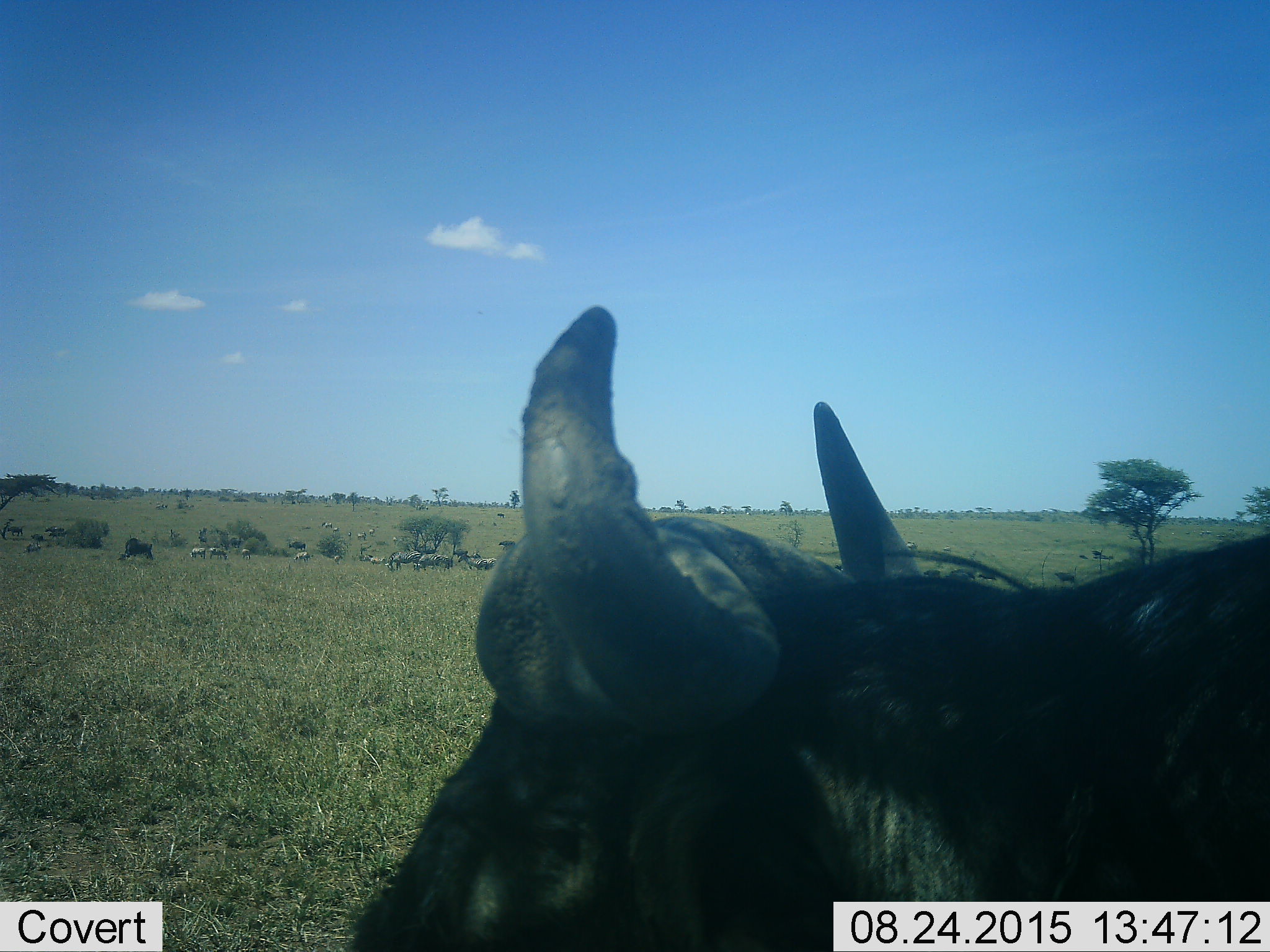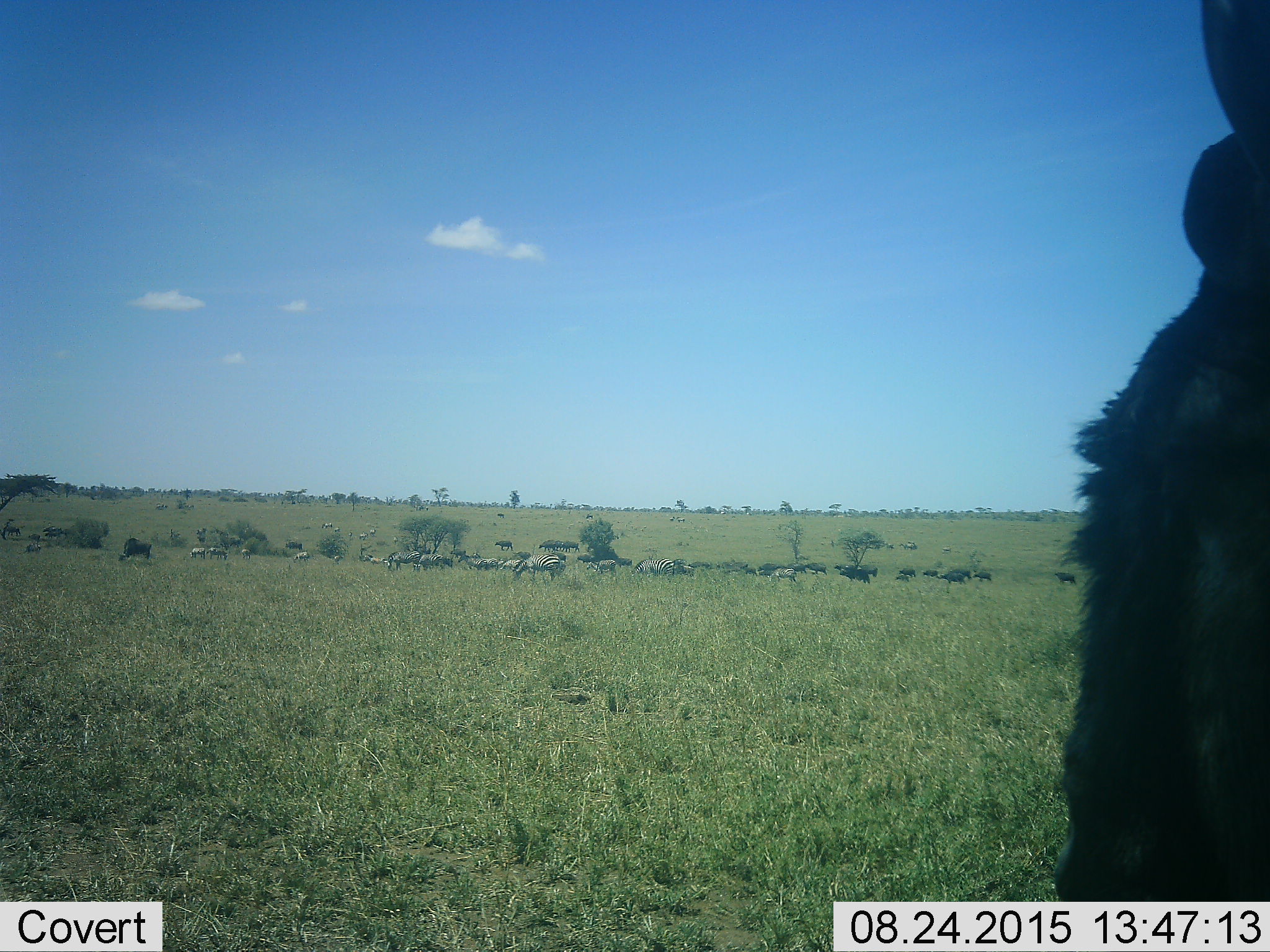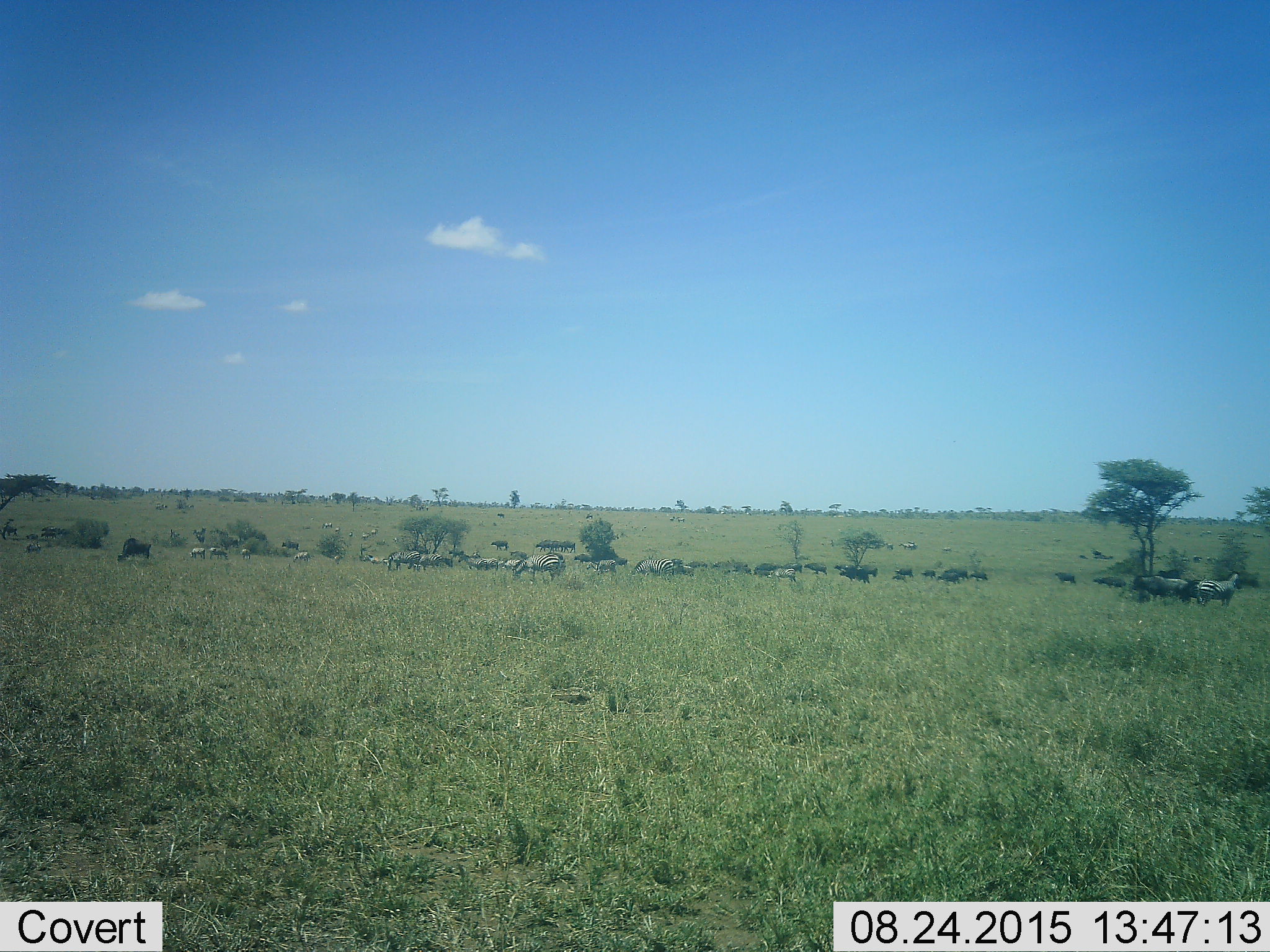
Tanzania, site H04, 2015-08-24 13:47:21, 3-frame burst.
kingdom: Animalia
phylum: Chordata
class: Mammalia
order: Artiodactyla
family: Bovidae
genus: Connochaetes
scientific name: Connochaetes taurinus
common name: blue wildebeest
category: wildebeest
Wildebeest (blue wildebeest) (Connochaetes taurinus), count 11-50. Behavior (volunteer vote fractions): standing 60%, resting 0%, moving 60%, interacting 0%. Young present (vote fraction): 20%. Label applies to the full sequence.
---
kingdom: Animalia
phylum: Chordata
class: Mammalia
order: Perissodactyla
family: Equidae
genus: Equus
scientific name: Equus quagga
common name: plains zebra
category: zebra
Zebra (plains zebra) (Equus quagga), count 11-50. Behavior (volunteer vote fractions): standing 75%, resting 0%, moving 50%, interacting 0%. Young present (vote fraction): 12%. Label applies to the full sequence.